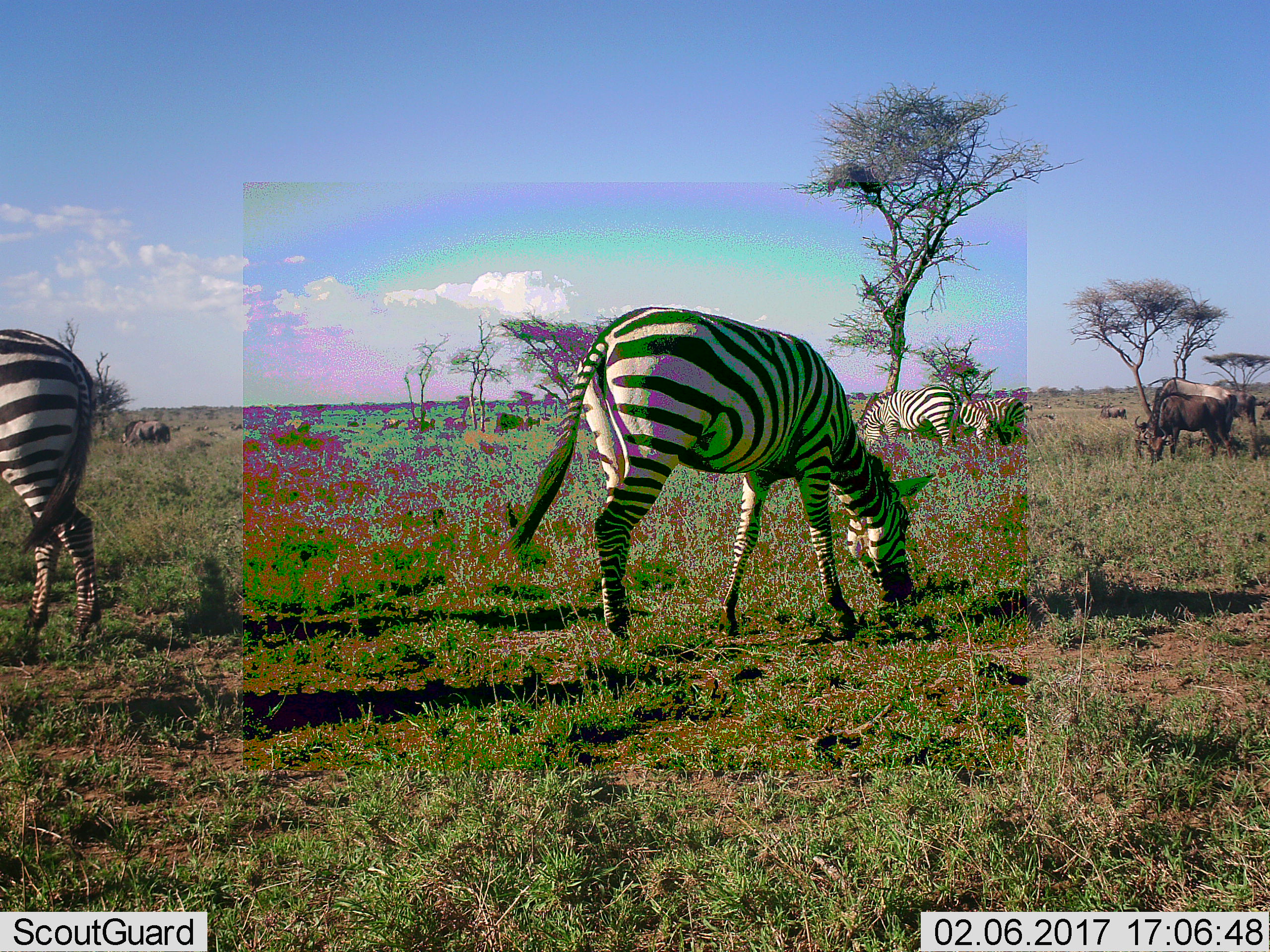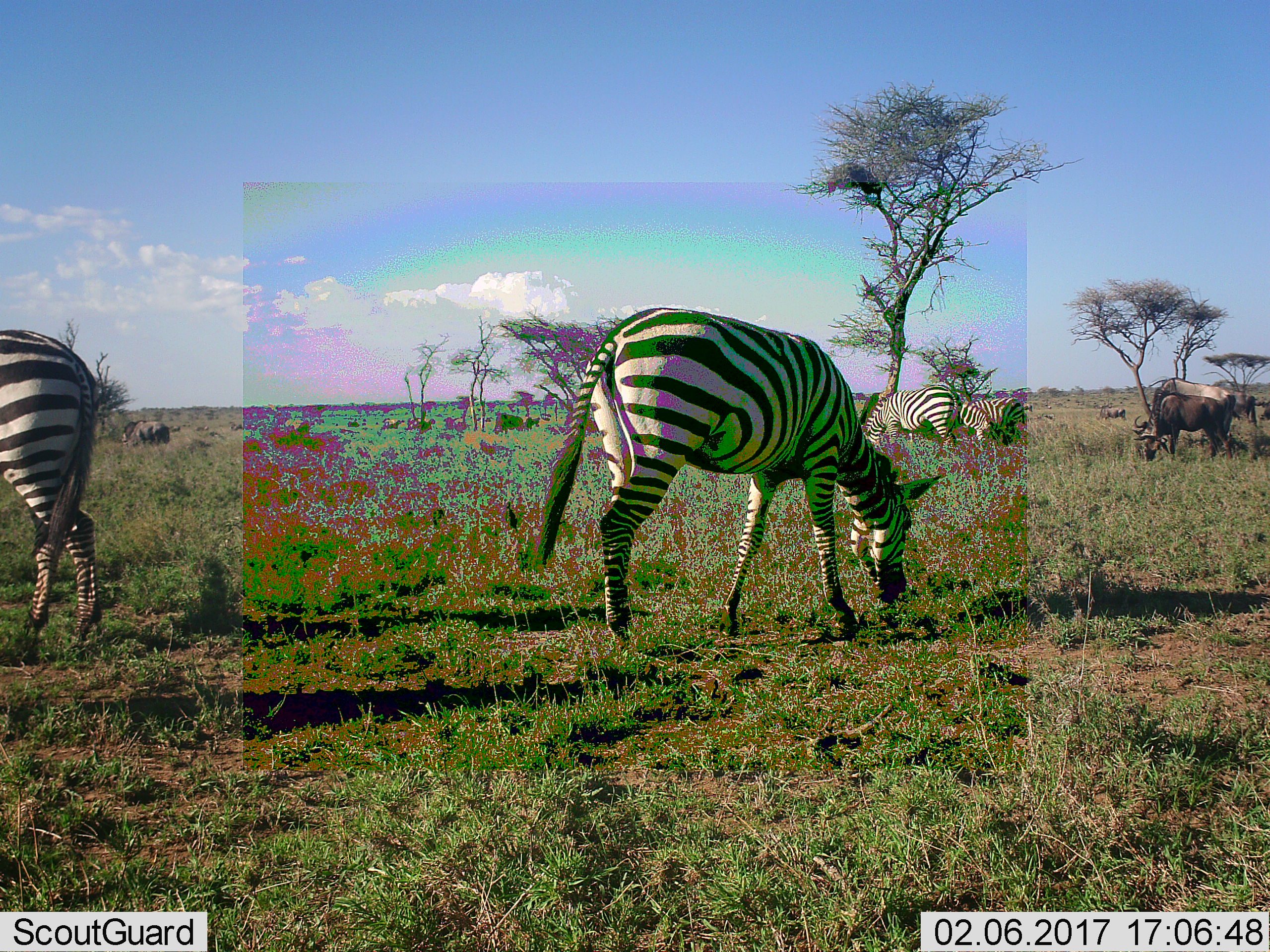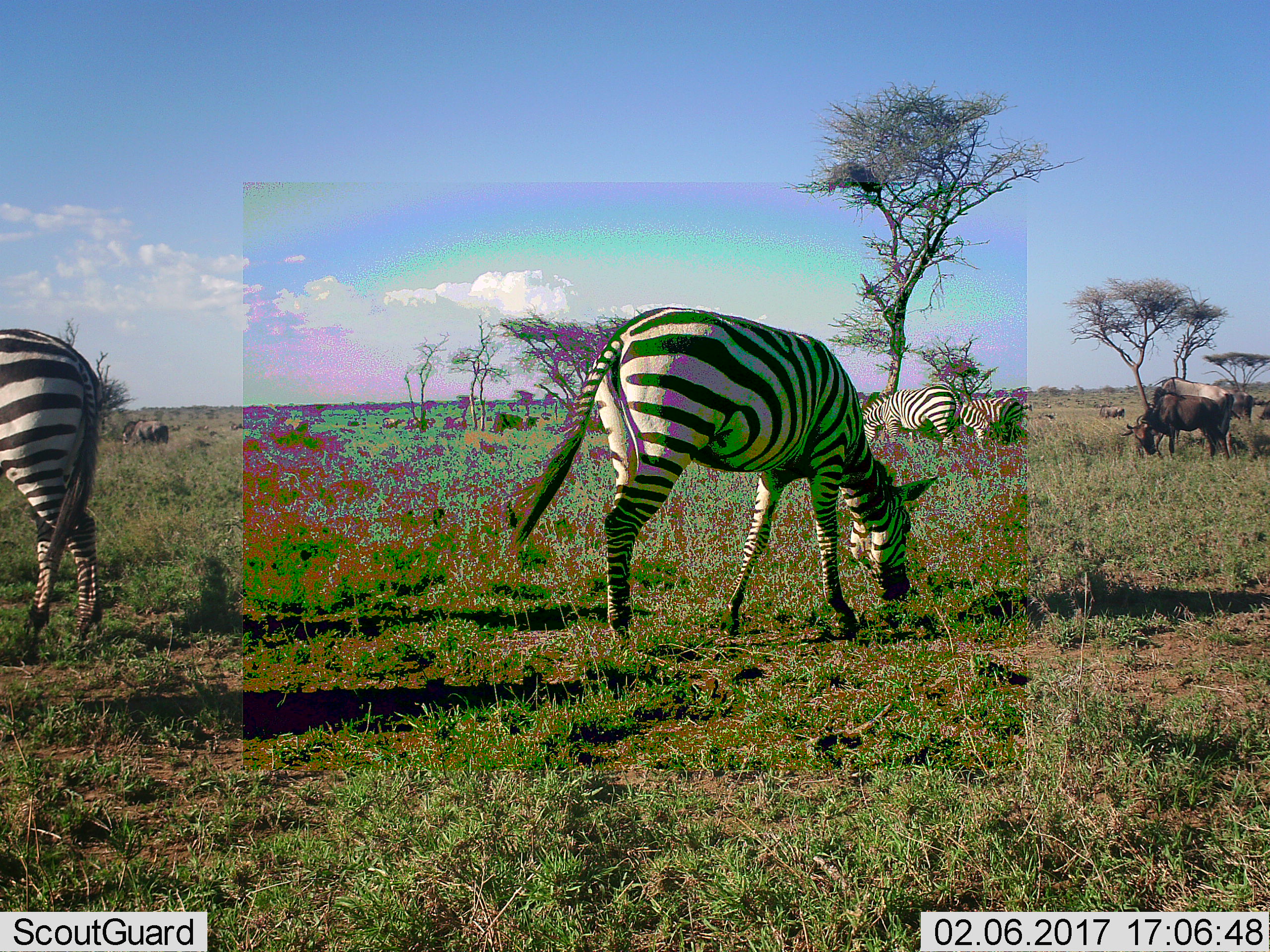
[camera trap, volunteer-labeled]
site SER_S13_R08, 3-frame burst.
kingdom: Animalia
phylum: Chordata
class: Mammalia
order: Artiodactyla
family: Bovidae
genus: Connochaetes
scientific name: Connochaetes taurinus taurinus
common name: blue wildebeest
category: wildebeestblue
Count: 10.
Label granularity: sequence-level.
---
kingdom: Animalia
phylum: Chordata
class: Mammalia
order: Perissodactyla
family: Equidae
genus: Equus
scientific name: Equus quagga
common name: plains zebra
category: zebraplains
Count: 5.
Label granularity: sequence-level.